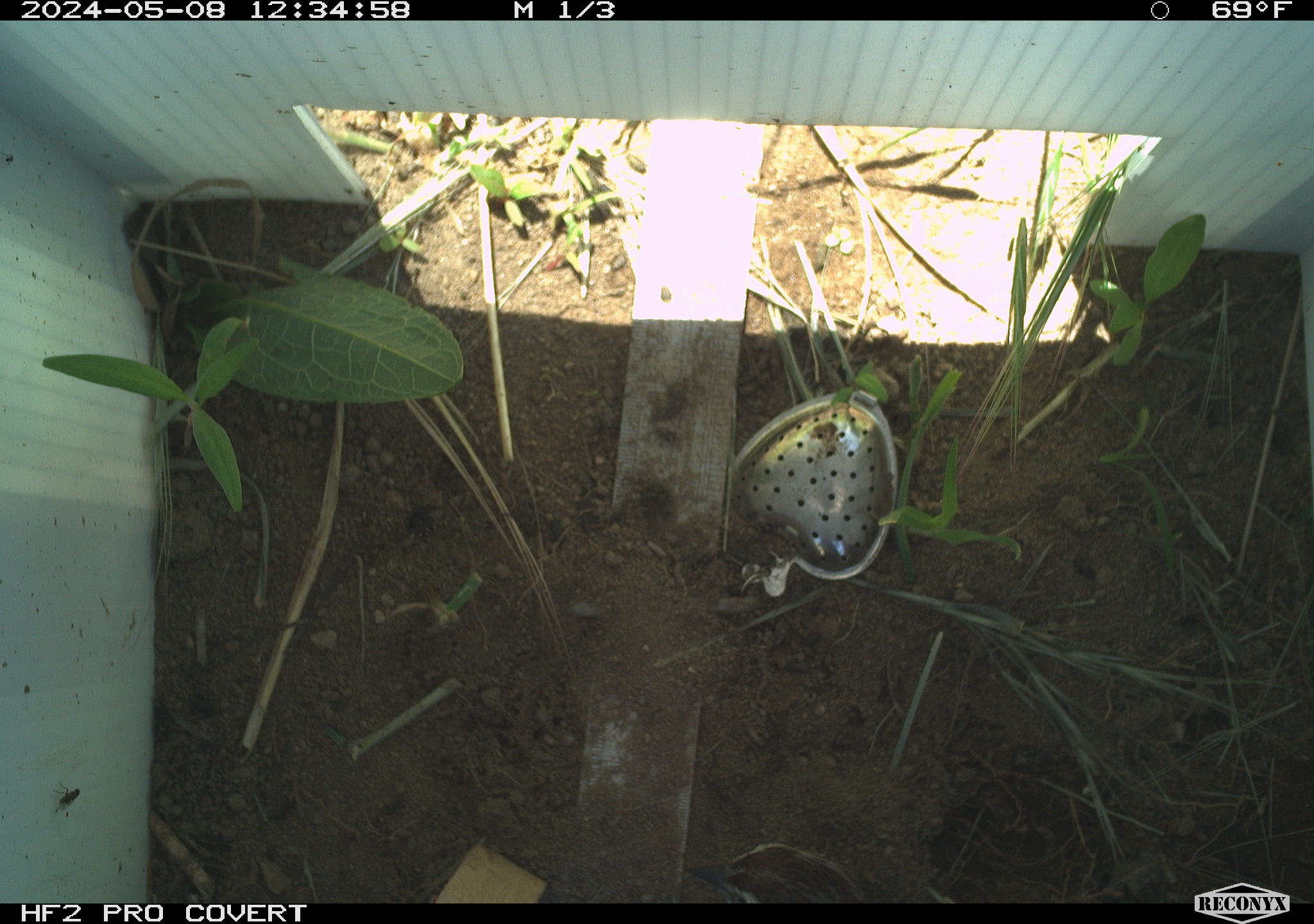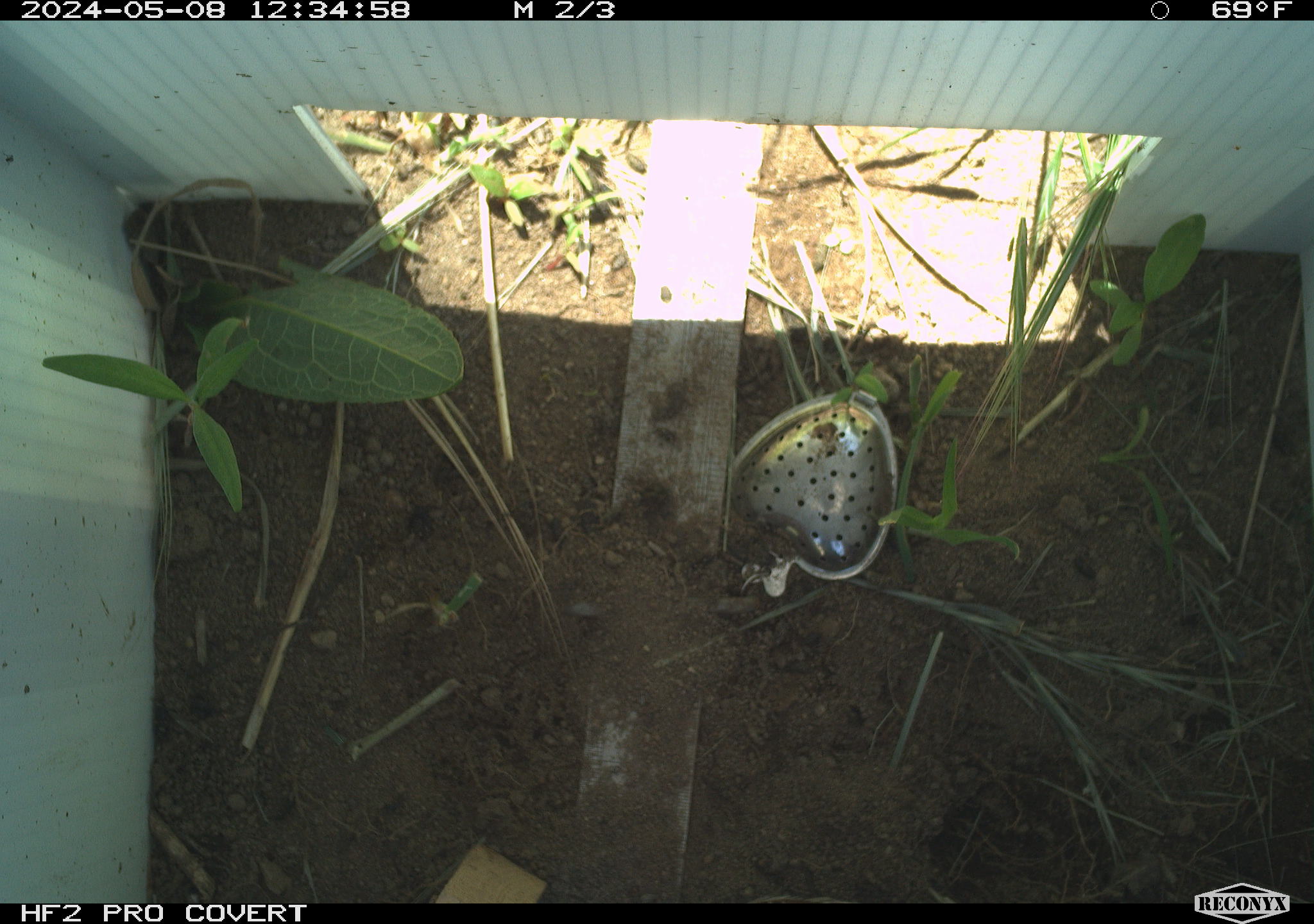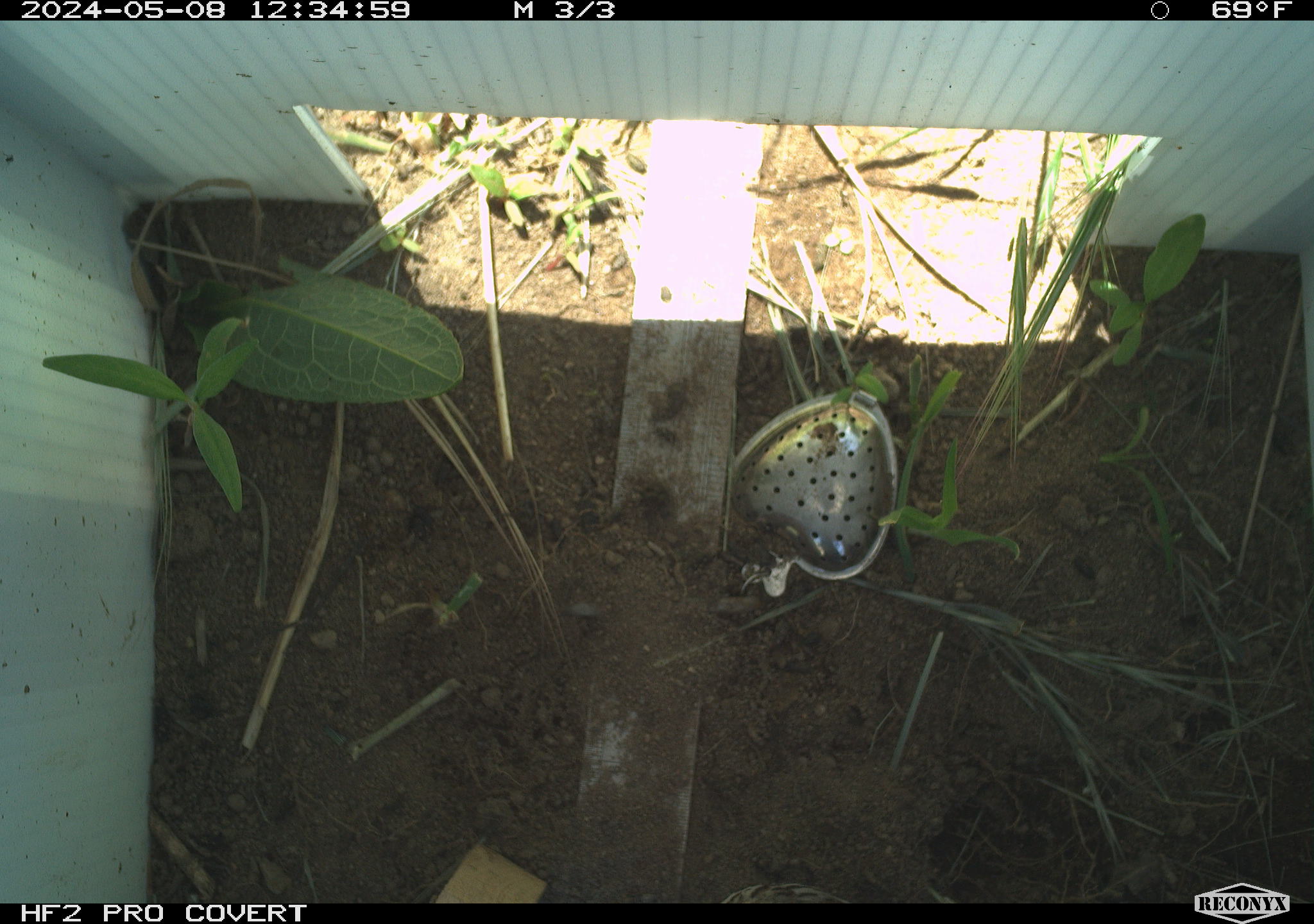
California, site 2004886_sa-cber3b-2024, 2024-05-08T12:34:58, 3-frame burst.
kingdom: Animalia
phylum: Chordata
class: Aves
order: Passeriformes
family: Passerellidae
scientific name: Passerellidae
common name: new world sparrows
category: passerellidae family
Passerellidae family (new world sparrows) (Passerellidae).